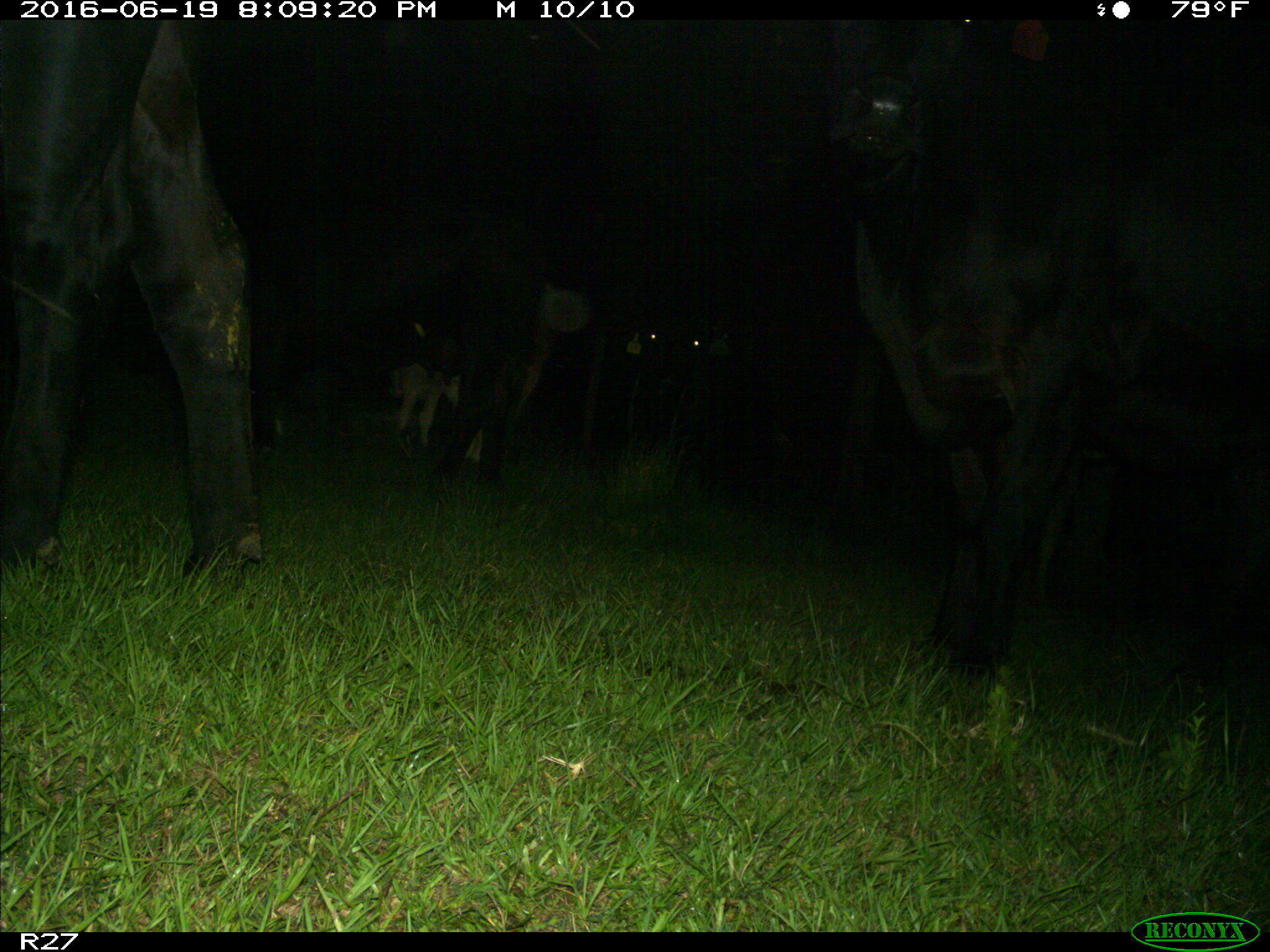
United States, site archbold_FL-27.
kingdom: Animalia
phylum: Chordata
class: Mammalia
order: Artiodactyla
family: Bovidae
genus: Bos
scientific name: Bos taurus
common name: domestic cow